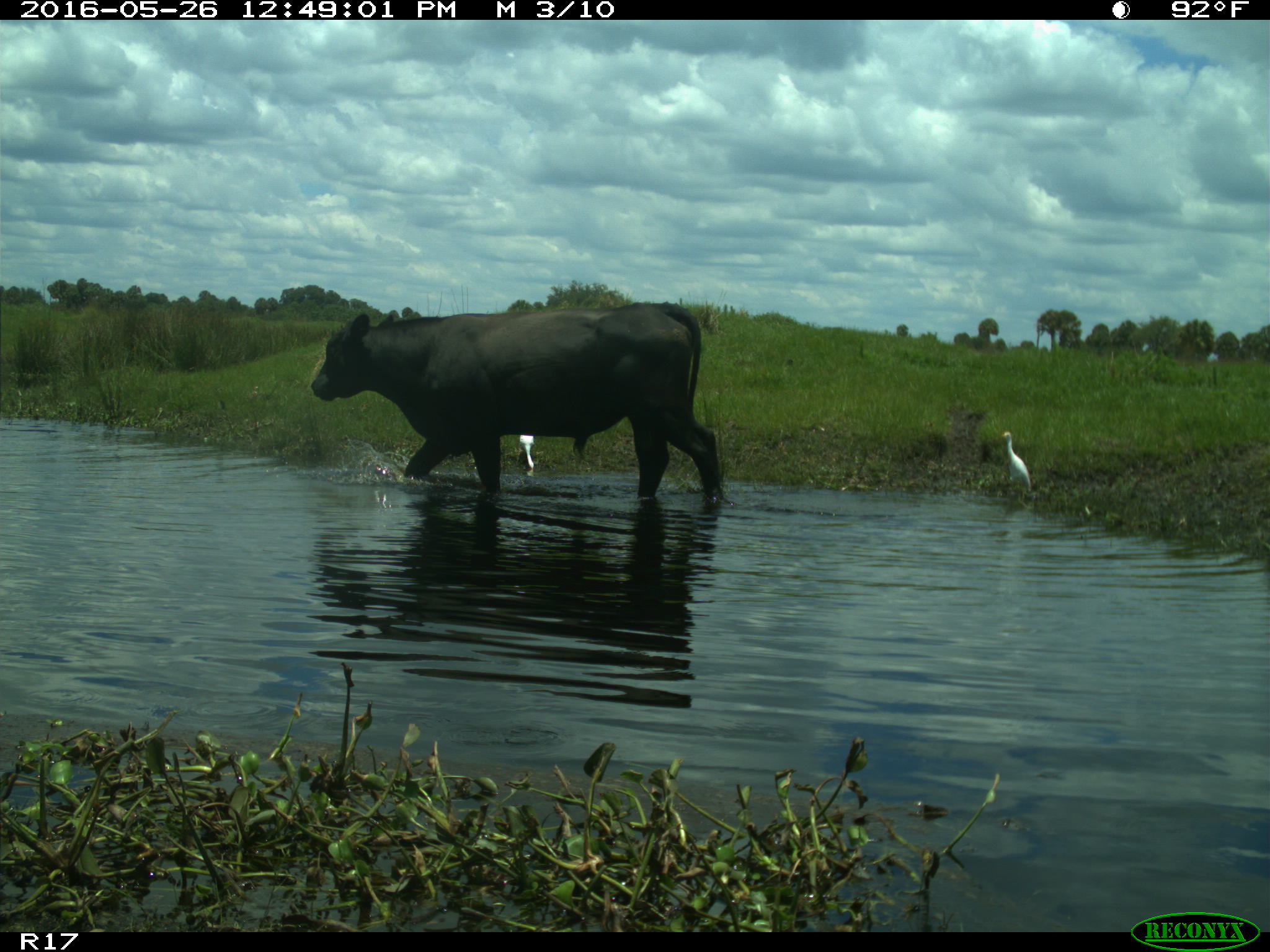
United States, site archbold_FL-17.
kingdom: Animalia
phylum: Chordata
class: Mammalia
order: Artiodactyla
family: Bovidae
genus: Bos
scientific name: Bos taurus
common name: domestic cow